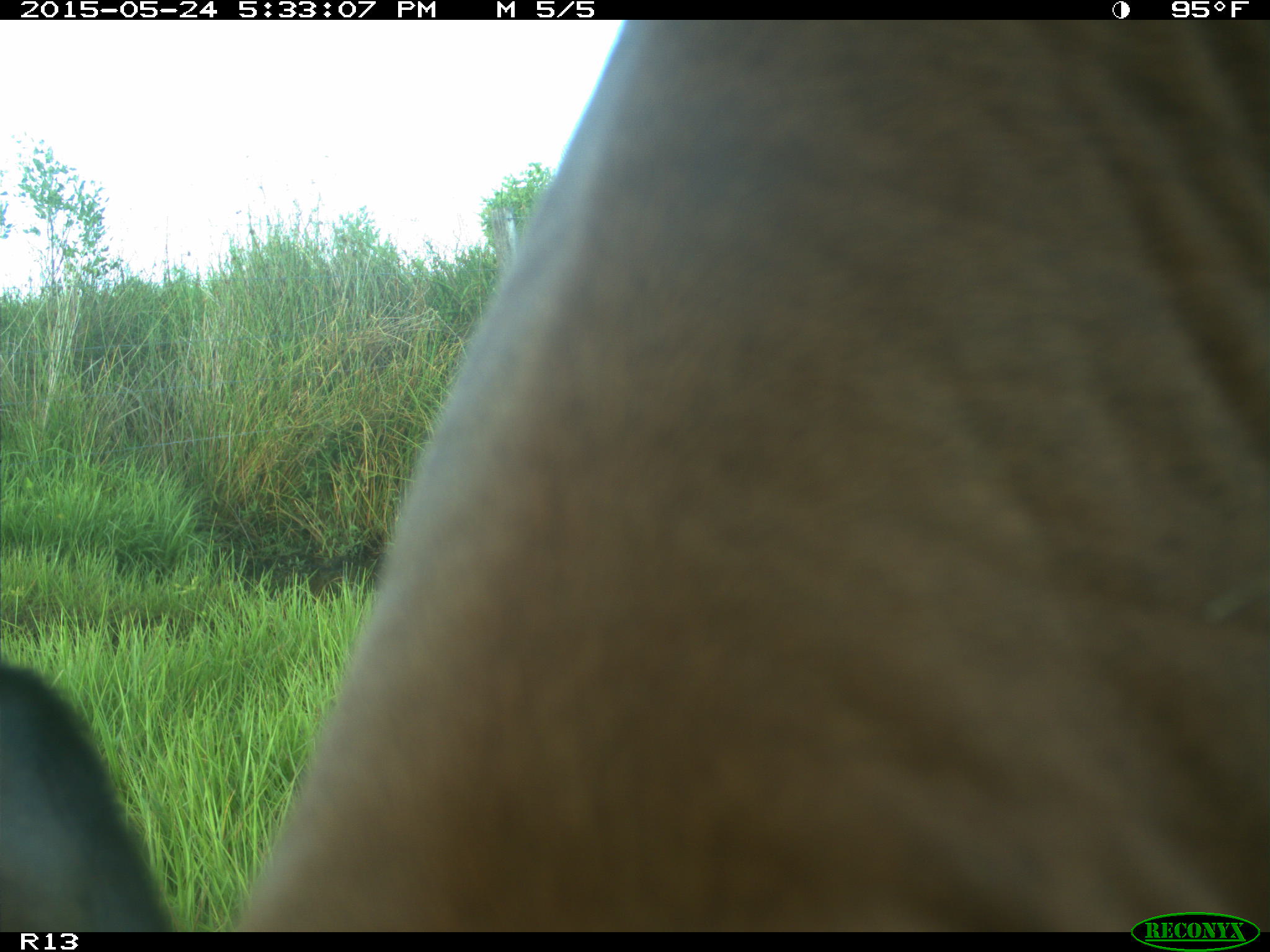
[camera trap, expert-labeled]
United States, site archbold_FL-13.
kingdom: Animalia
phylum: Chordata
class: Mammalia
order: Artiodactyla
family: Bovidae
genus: Bos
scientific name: Bos taurus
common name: domestic cow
Bos taurus (domestic cow).